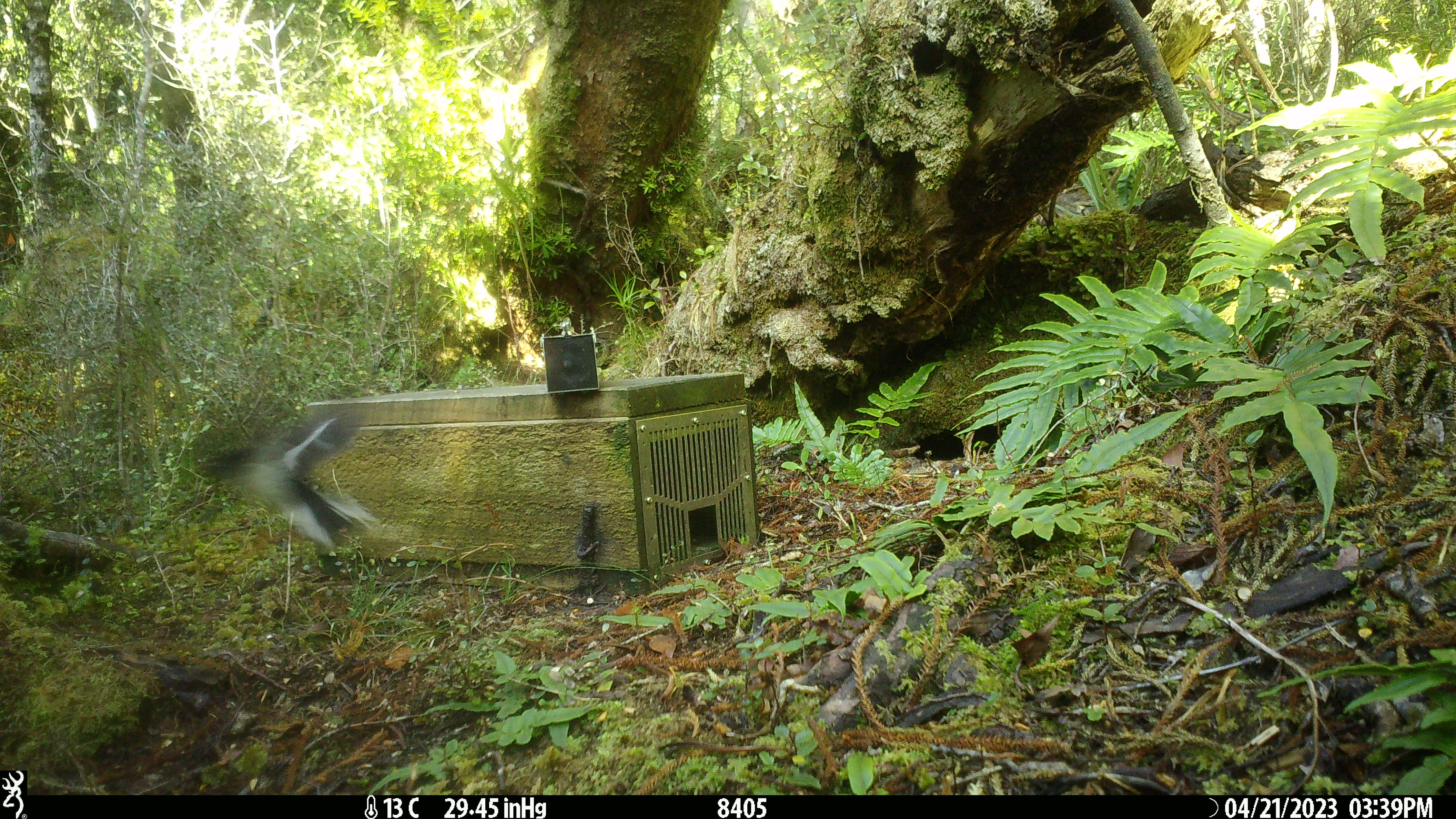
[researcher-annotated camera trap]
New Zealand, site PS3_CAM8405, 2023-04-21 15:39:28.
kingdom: Animalia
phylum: Chordata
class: Aves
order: Passeriformes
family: Petroicidae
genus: Petroica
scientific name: Petroica macrocephala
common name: tomtit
Tomtit (Petroica macrocephala).